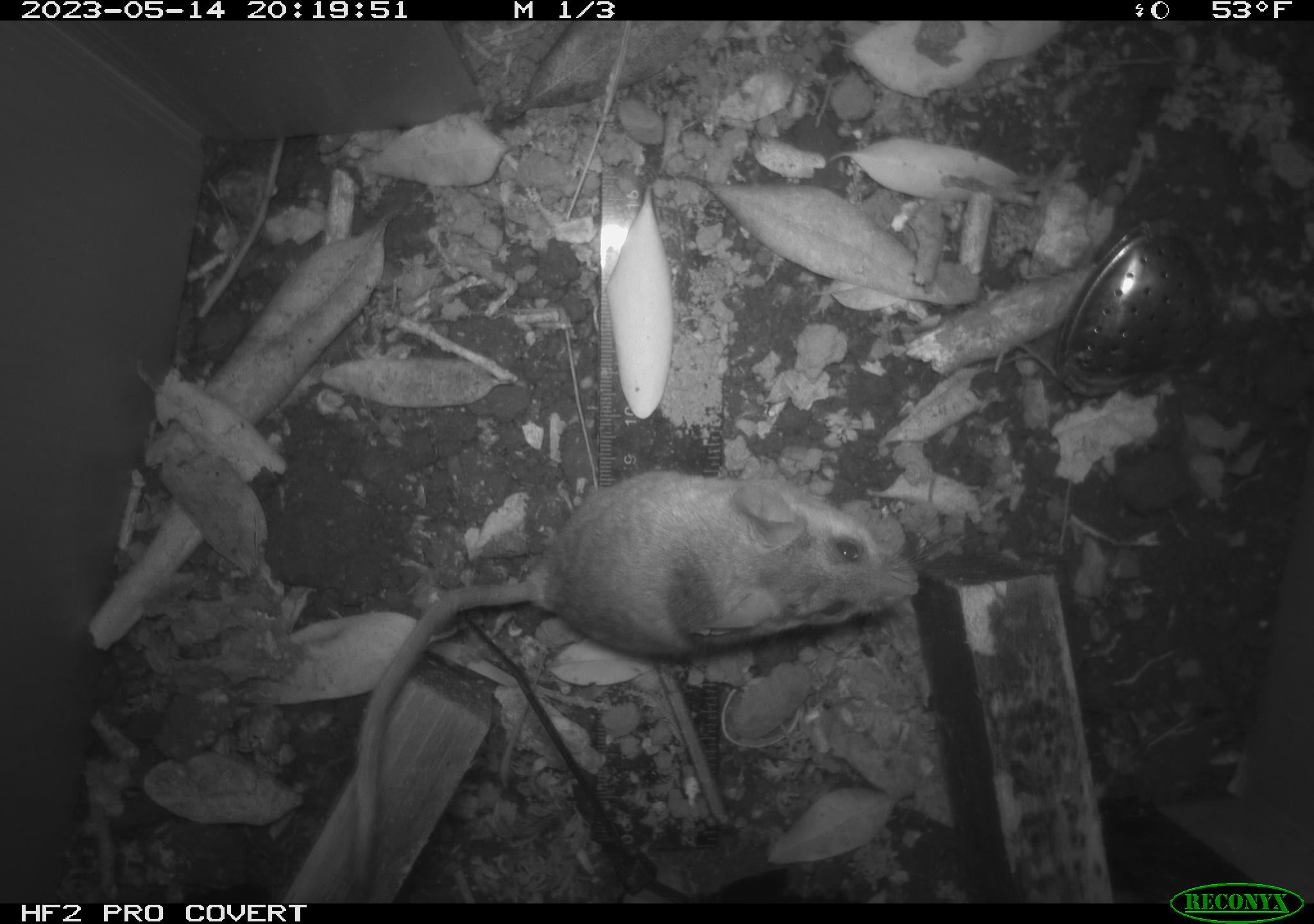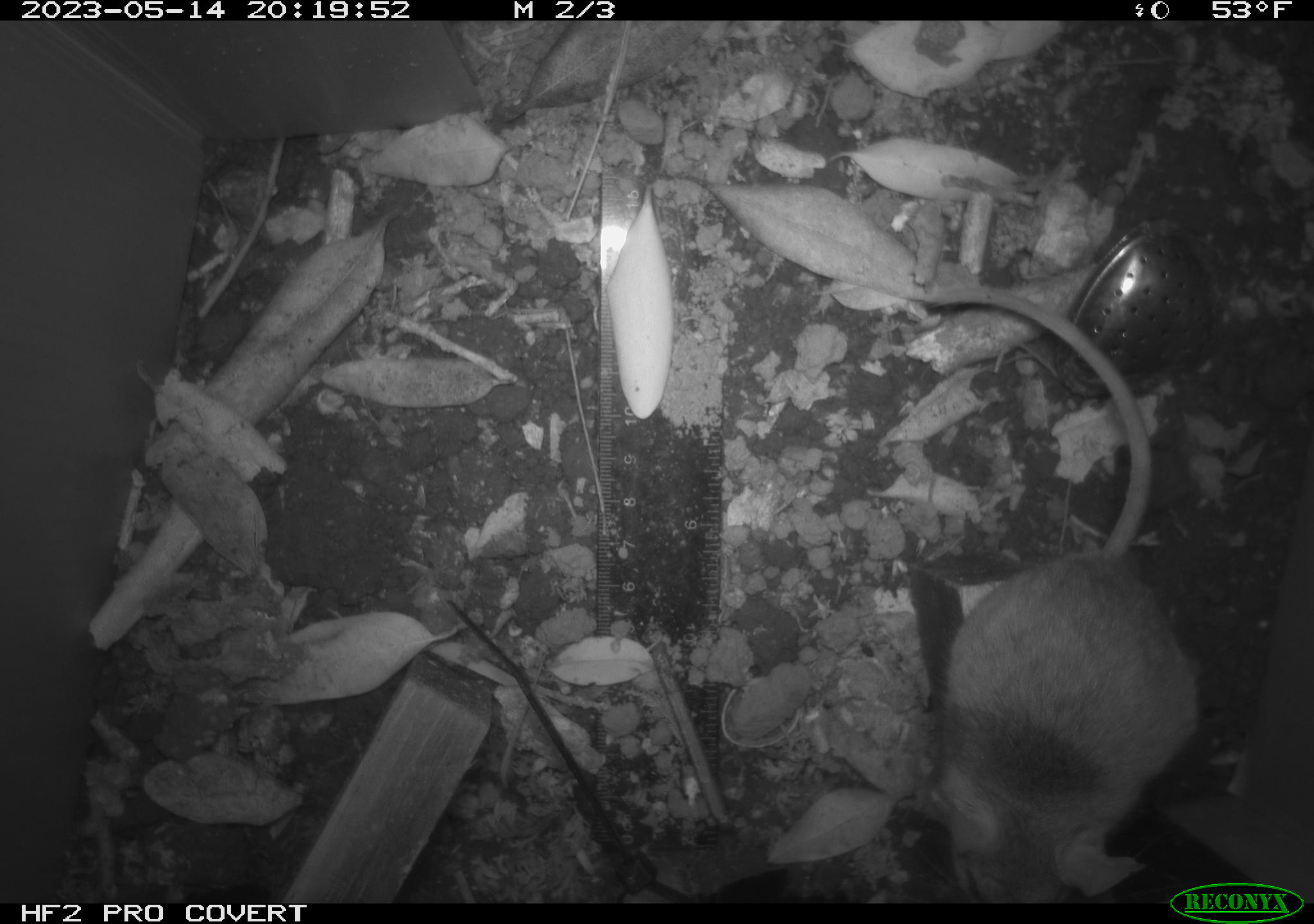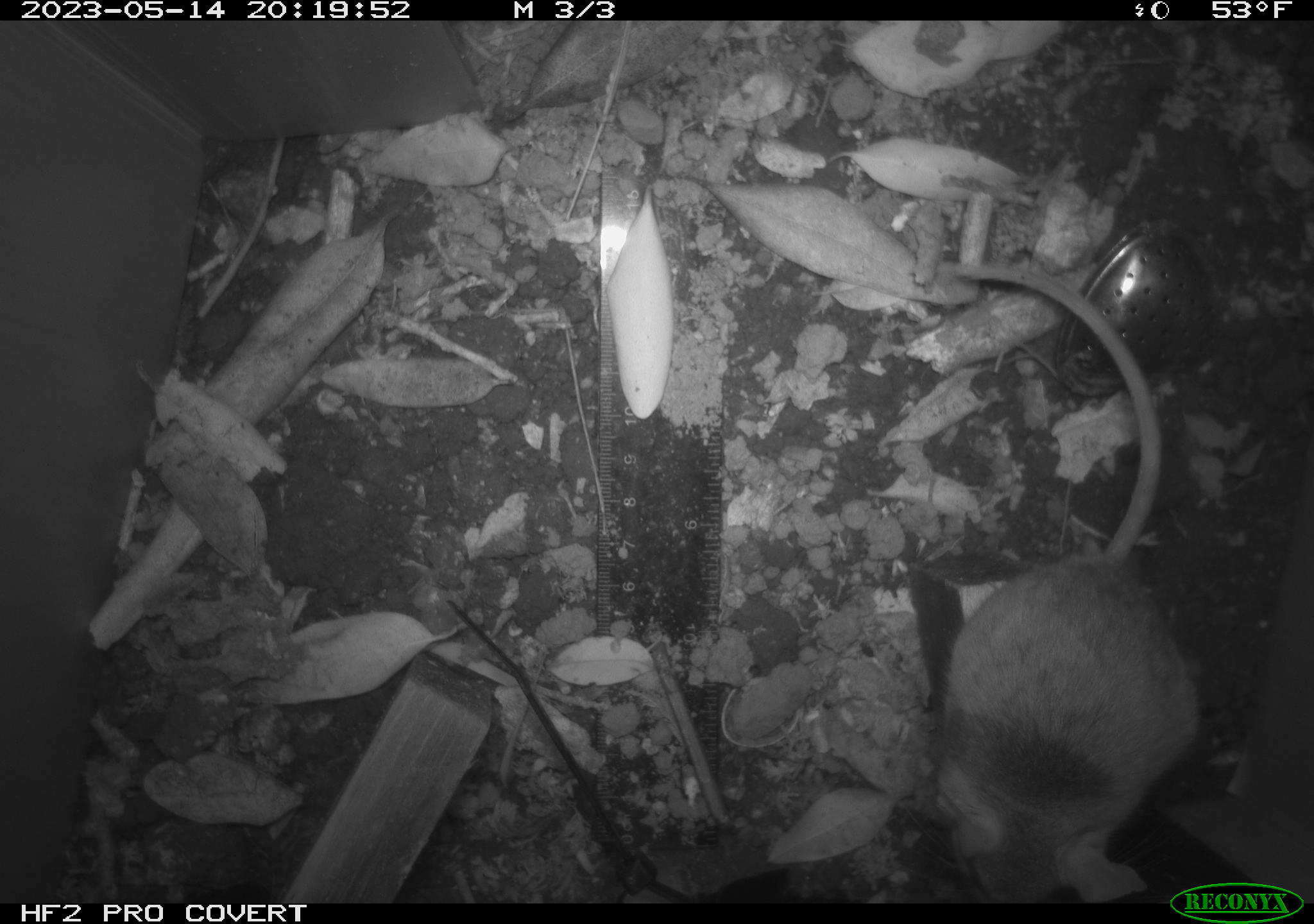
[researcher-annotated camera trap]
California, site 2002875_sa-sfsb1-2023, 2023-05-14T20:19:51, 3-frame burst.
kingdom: Animalia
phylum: Chordata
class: Mammalia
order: Rodentia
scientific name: Rodentia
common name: mouse species